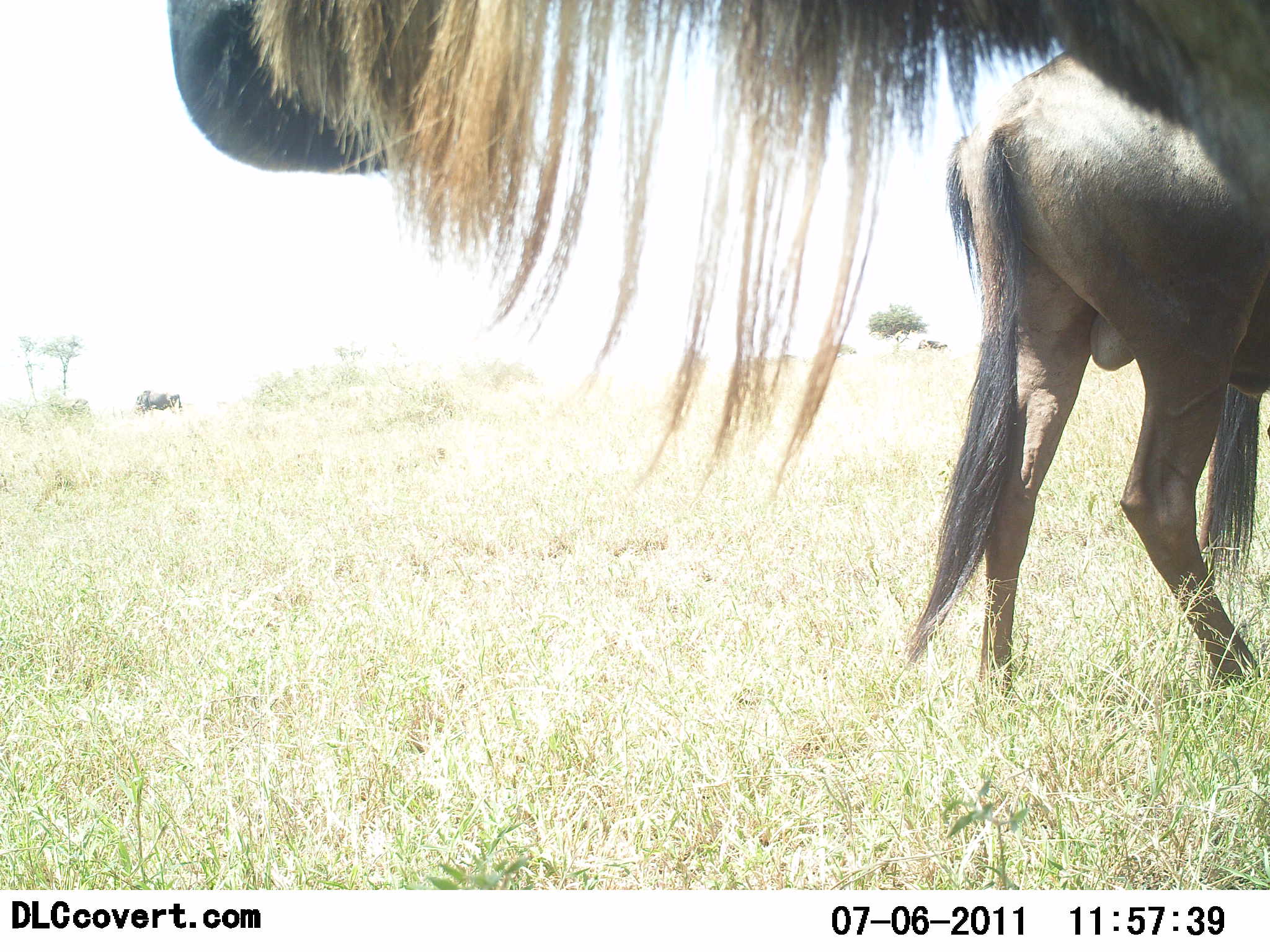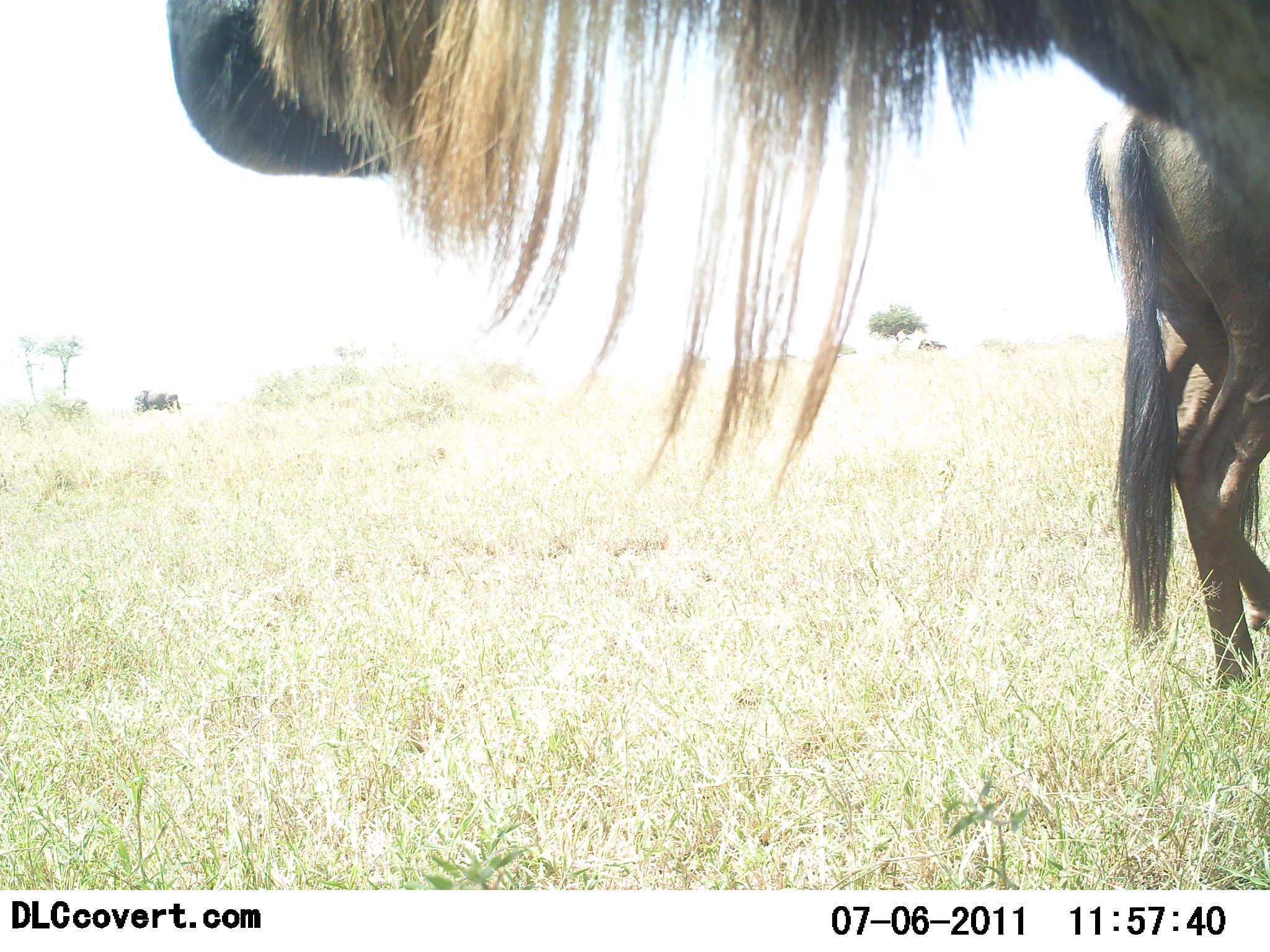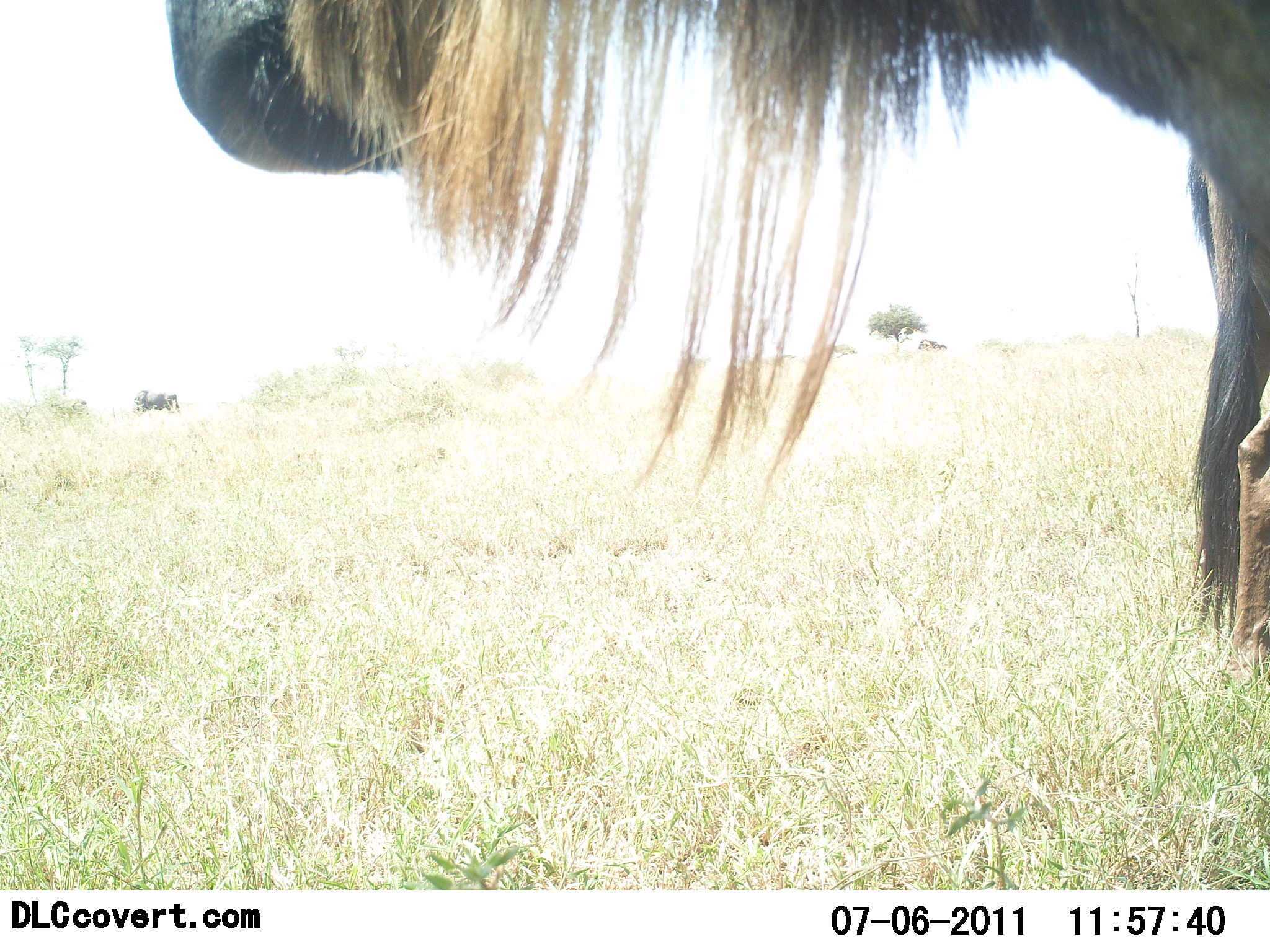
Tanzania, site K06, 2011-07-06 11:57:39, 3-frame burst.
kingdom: Animalia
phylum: Chordata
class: Mammalia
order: Artiodactyla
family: Bovidae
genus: Connochaetes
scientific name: Connochaetes taurinus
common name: blue wildebeest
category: wildebeest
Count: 2.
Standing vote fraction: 82%.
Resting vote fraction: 9%.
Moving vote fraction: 36%.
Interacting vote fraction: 0%.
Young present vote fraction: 0%.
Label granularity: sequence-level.